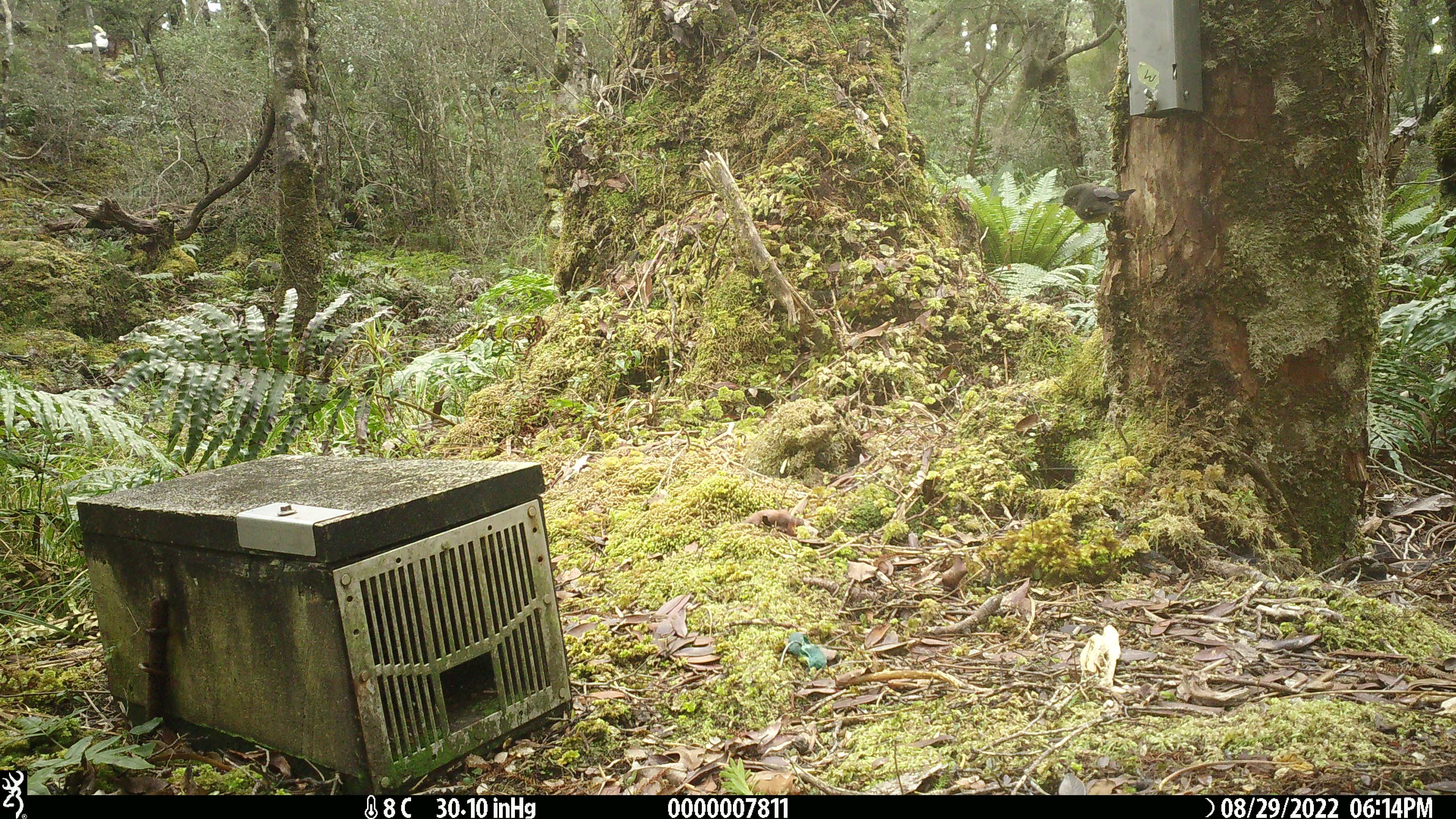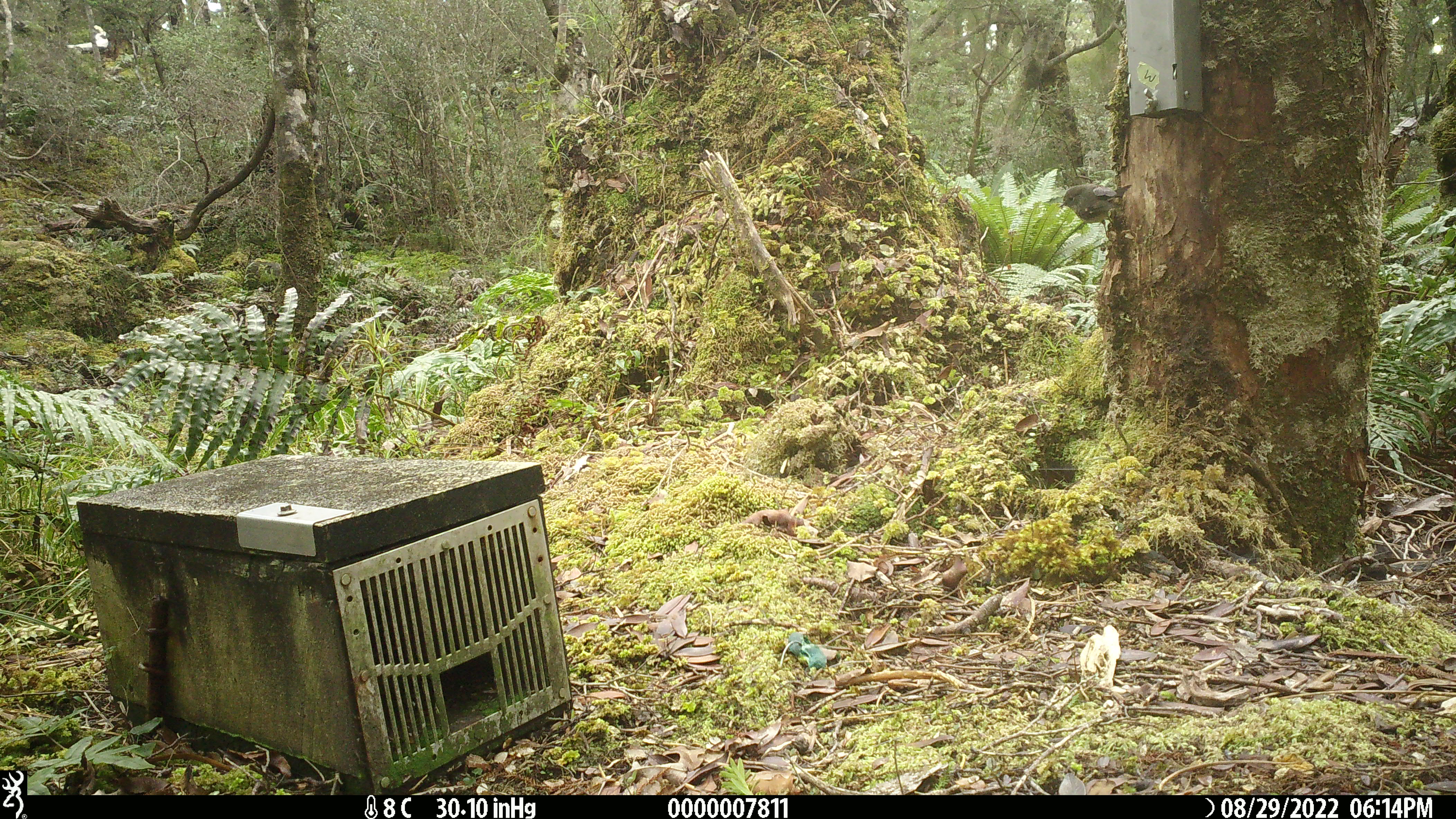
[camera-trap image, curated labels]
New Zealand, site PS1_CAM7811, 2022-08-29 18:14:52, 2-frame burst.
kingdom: Animalia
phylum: Chordata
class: Aves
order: Passeriformes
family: Petroicidae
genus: Petroica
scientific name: Petroica macrocephala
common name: tomtit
Tomtit (Petroica macrocephala).